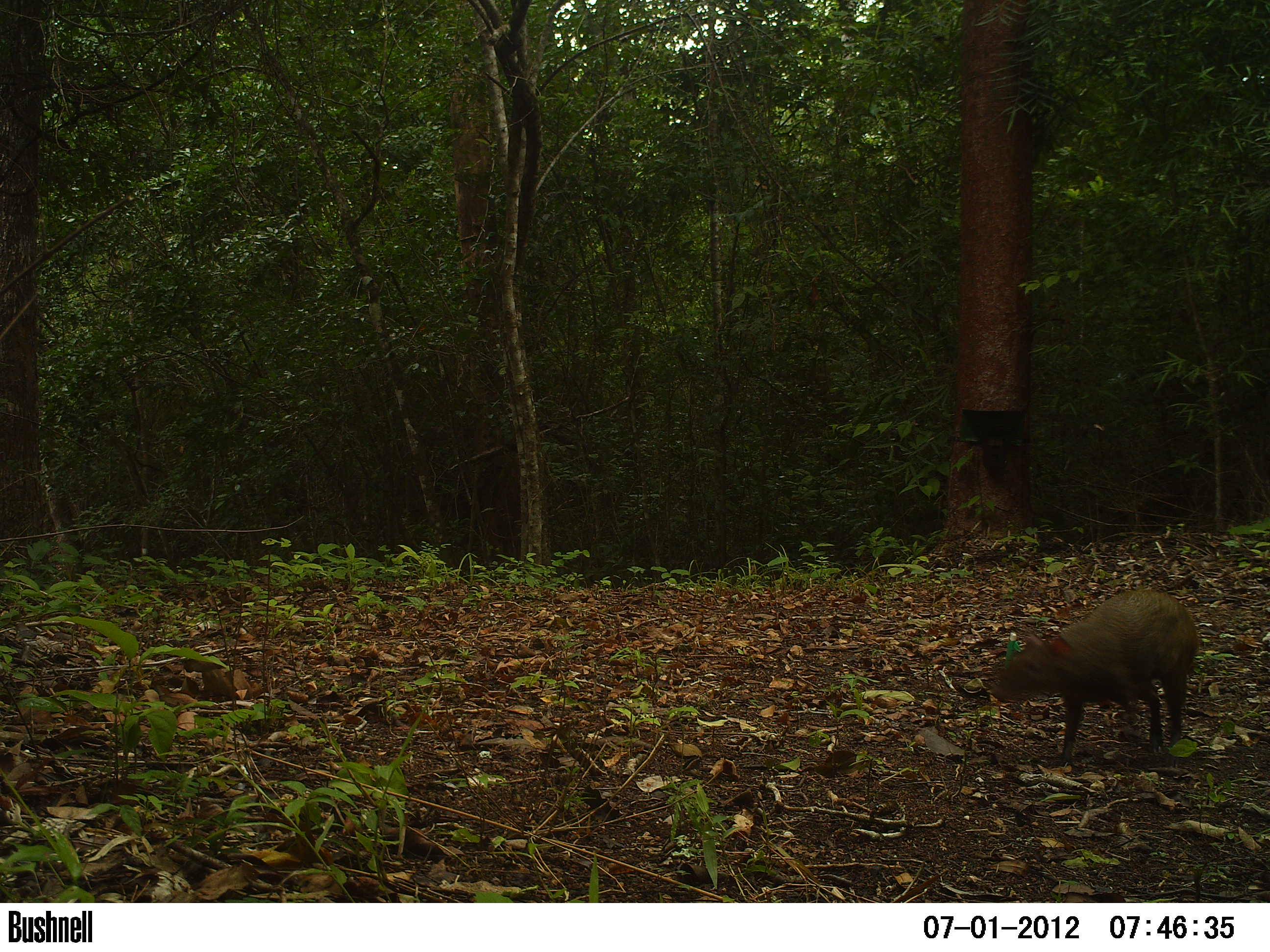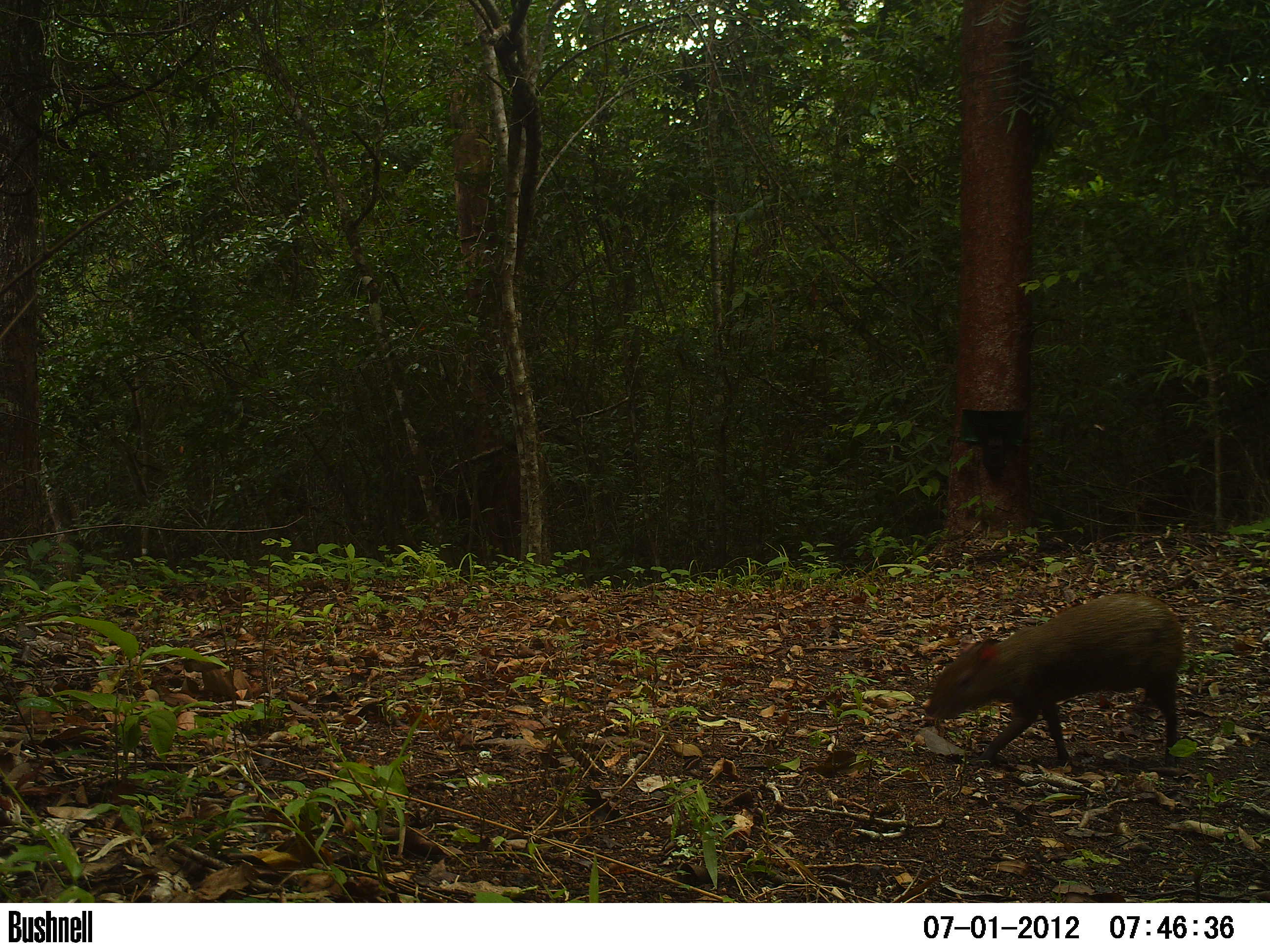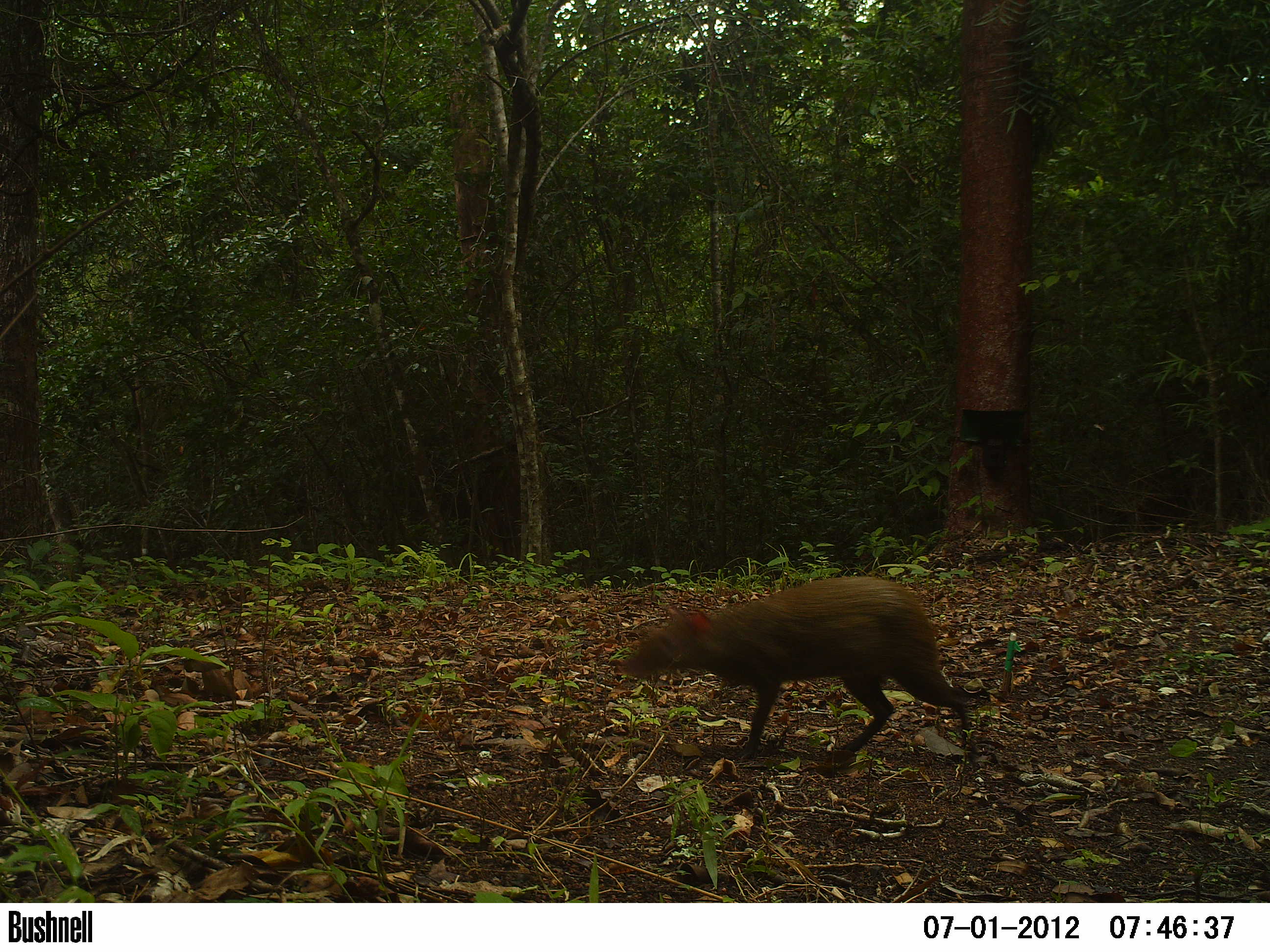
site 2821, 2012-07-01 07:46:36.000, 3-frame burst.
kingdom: Animalia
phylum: Chordata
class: Mammalia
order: Rodentia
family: Dasyproctidae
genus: Dasyprocta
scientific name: Dasyprocta punctata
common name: central american agouti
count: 1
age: adult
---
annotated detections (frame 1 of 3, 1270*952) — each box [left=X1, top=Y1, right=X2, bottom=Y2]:
dasyprocta punctata: [left=991, top=590, right=1197, bottom=768]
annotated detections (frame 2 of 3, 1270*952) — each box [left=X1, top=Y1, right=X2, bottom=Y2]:
dasyprocta punctata: [left=923, top=592, right=1185, bottom=769]